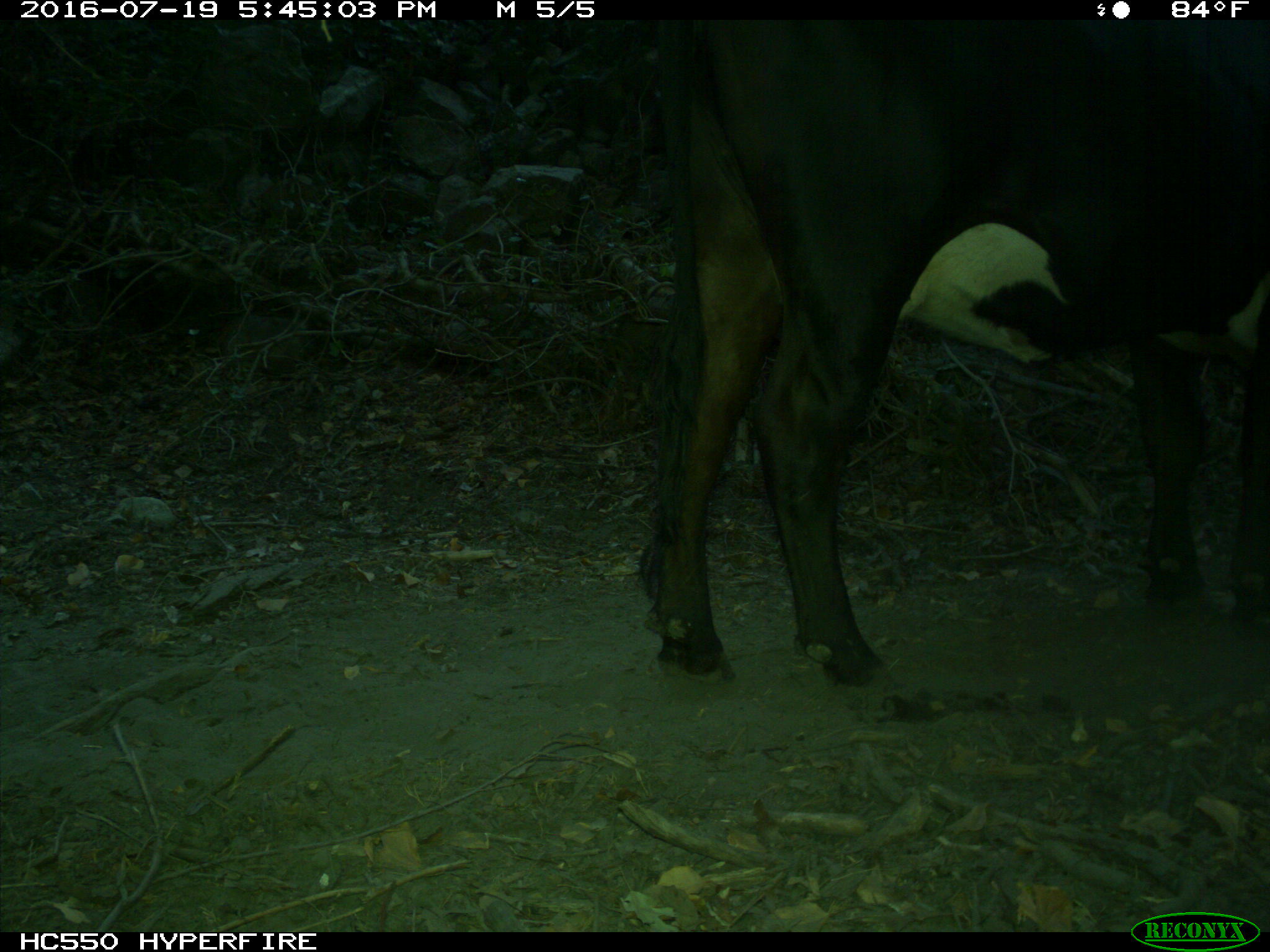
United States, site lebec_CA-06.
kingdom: Animalia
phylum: Chordata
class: Mammalia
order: Artiodactyla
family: Bovidae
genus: Bos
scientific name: Bos taurus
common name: domestic cow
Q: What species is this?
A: Bos taurus (domestic cow).